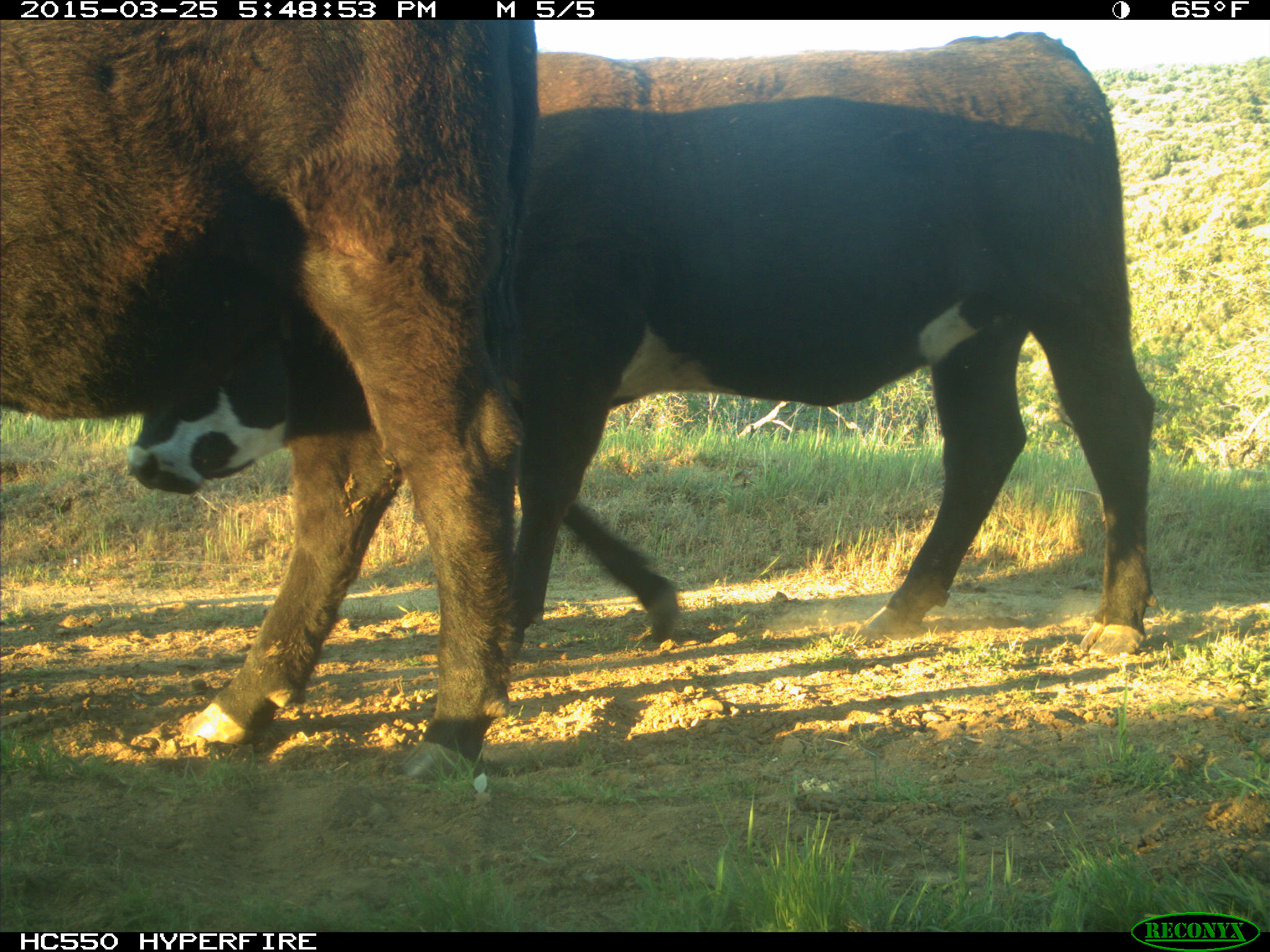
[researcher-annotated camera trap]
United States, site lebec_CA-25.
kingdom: Animalia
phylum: Chordata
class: Mammalia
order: Artiodactyla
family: Bovidae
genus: Bos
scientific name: Bos taurus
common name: domestic cow